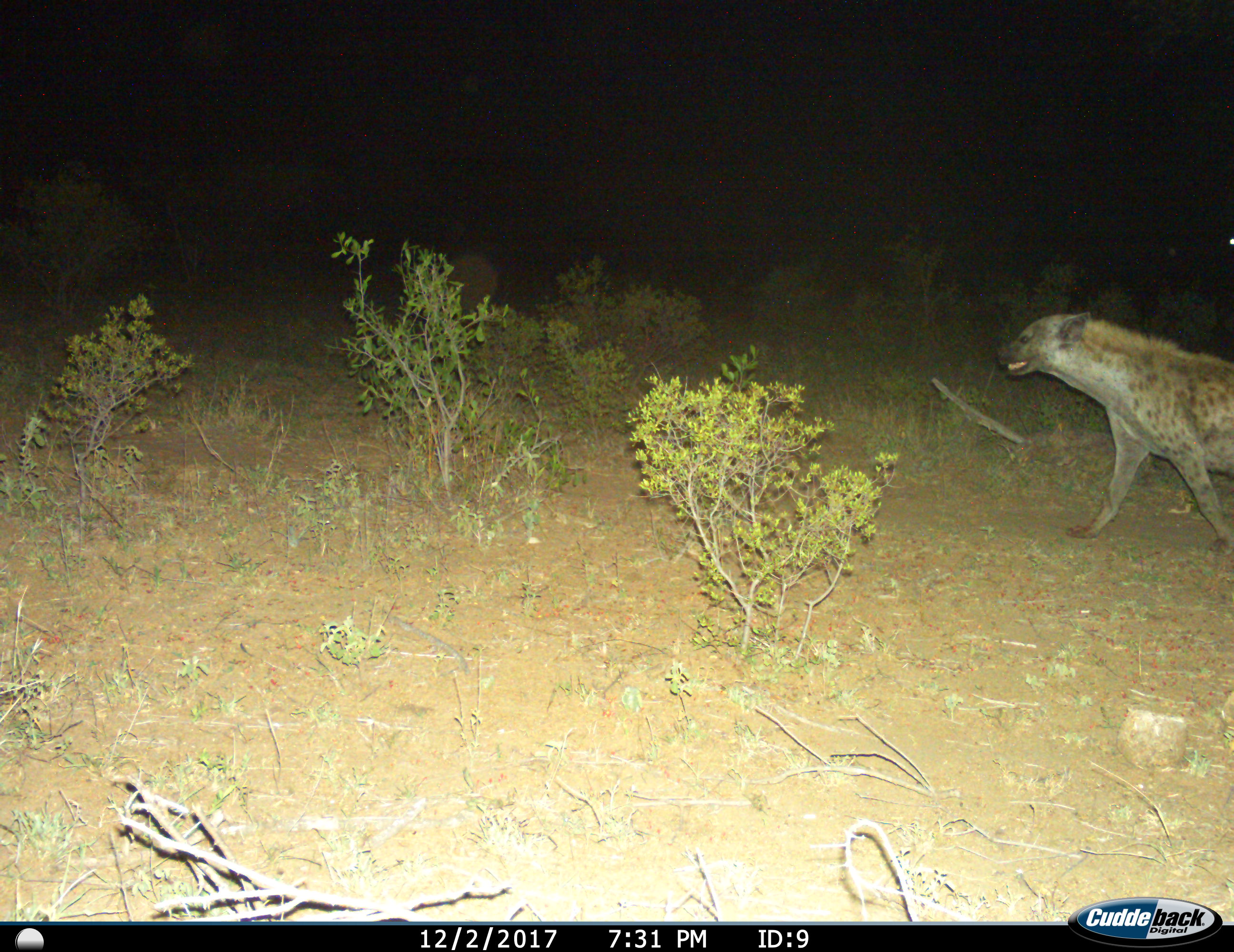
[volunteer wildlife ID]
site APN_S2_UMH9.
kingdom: Animalia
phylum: Chordata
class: Mammalia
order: Carnivora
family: Hyaenidae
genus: Crocuta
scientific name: Crocuta crocuta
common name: spotted hyena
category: hyenaspotted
Hyenaspotted (spotted hyena) (Crocuta crocuta), count 1. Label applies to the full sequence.